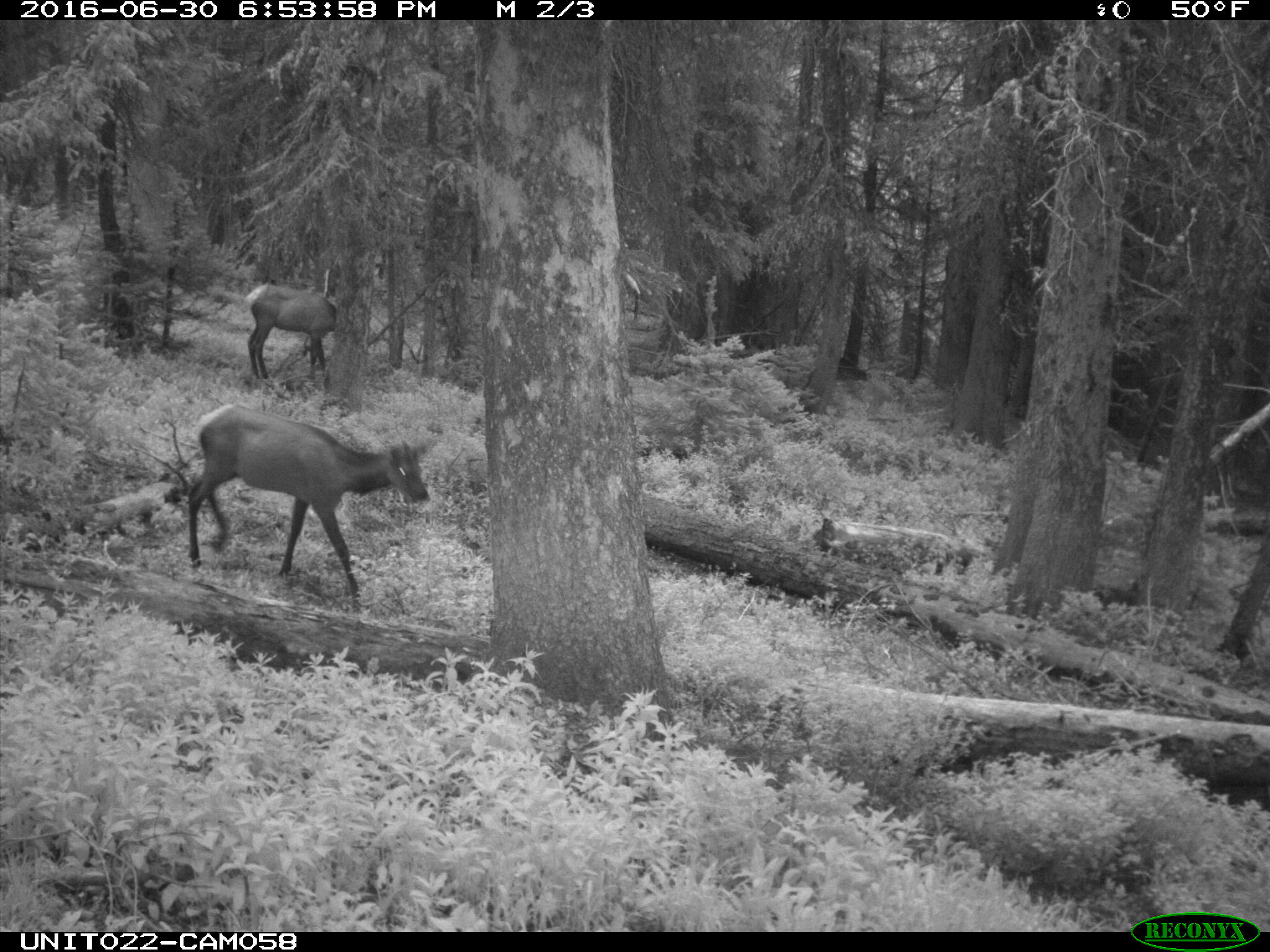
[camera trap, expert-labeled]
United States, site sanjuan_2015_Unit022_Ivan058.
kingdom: Animalia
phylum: Chordata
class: Mammalia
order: Artiodactyla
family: Cervidae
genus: Cervus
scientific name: Cervus elaphus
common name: red deer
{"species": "Cervus elaphus (red deer)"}